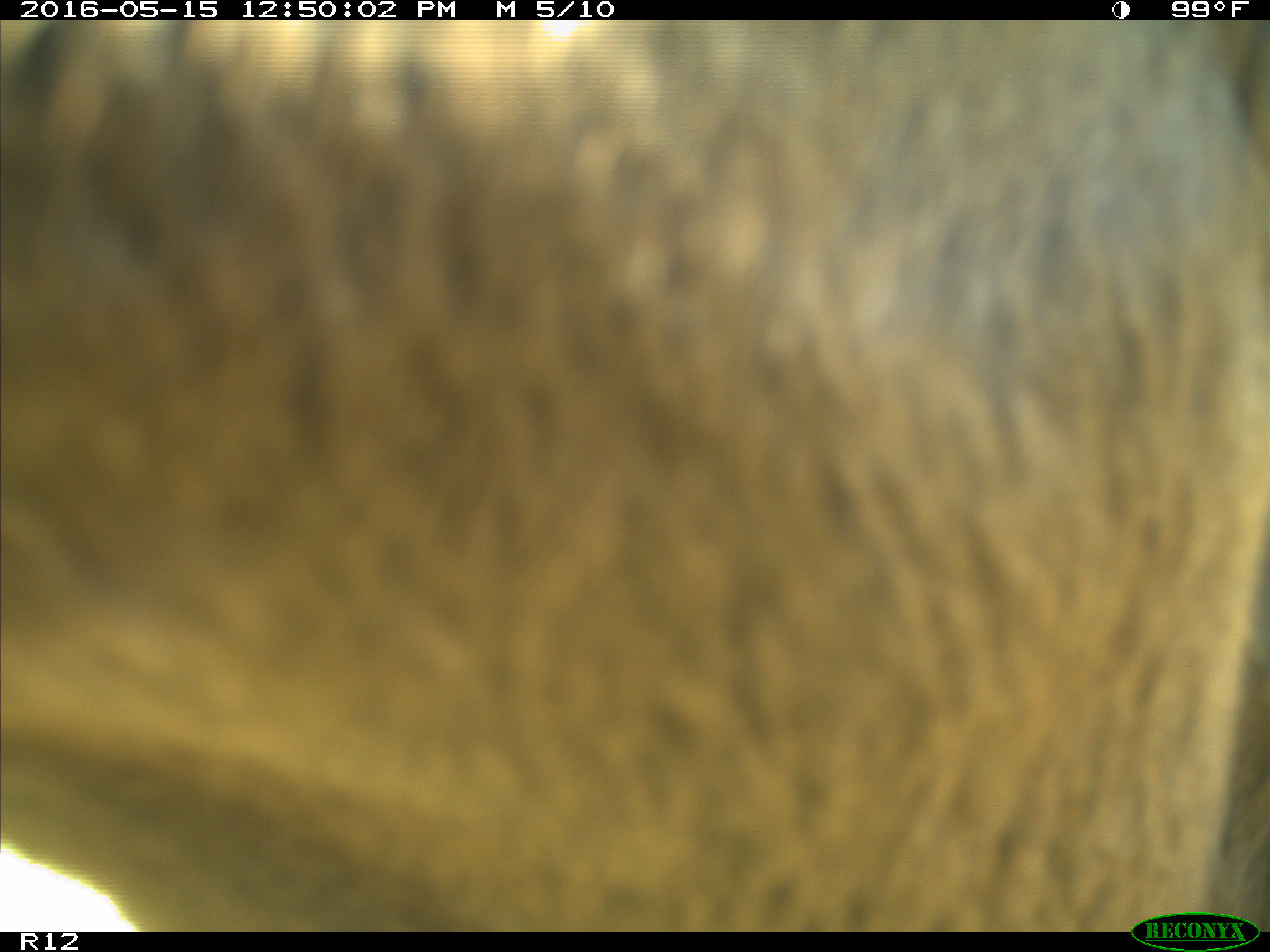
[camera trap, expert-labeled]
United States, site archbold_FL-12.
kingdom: Animalia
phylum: Chordata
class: Mammalia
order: Artiodactyla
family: Bovidae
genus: Bos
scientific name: Bos taurus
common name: domestic cow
Bos taurus (domestic cow).